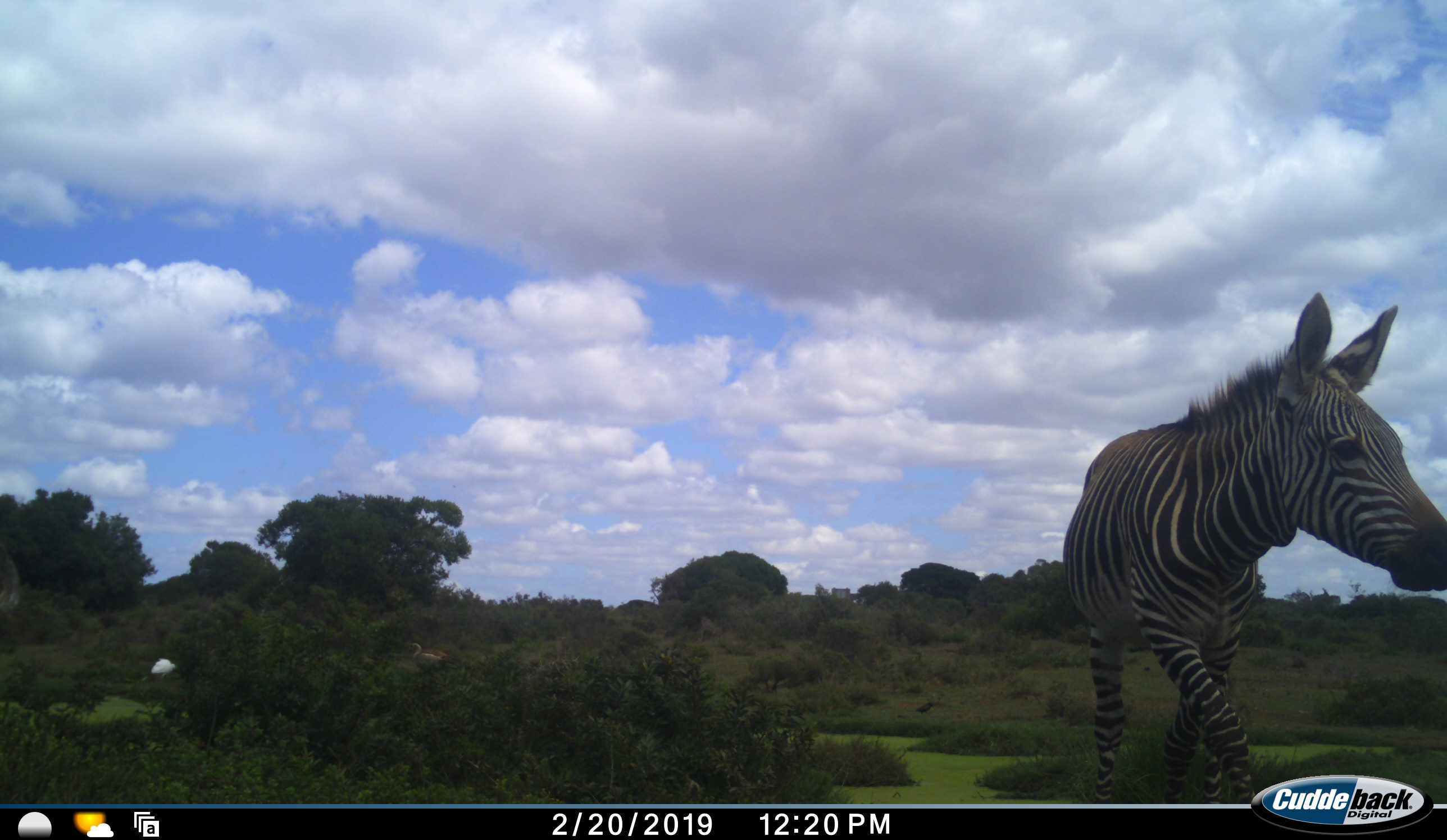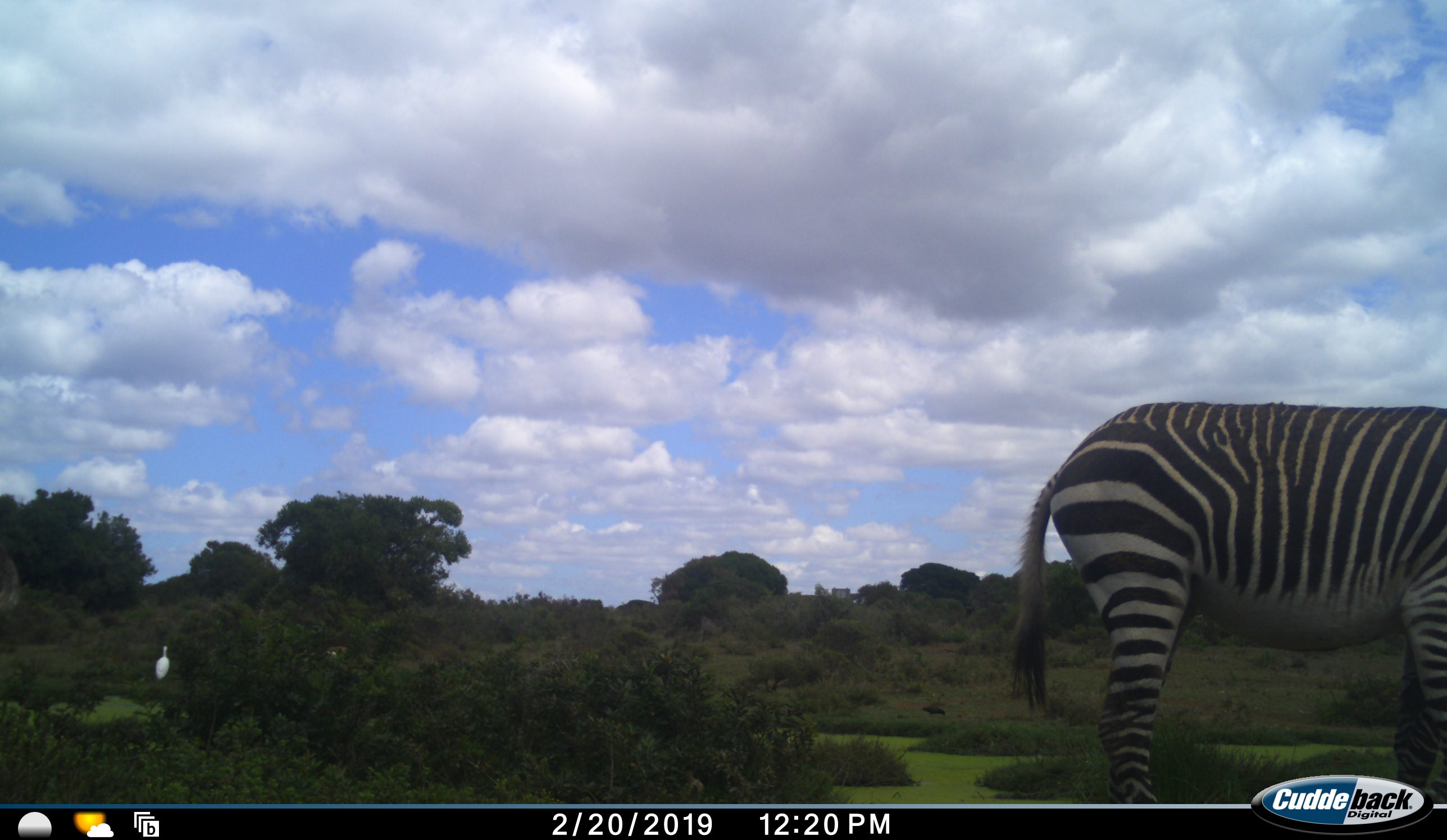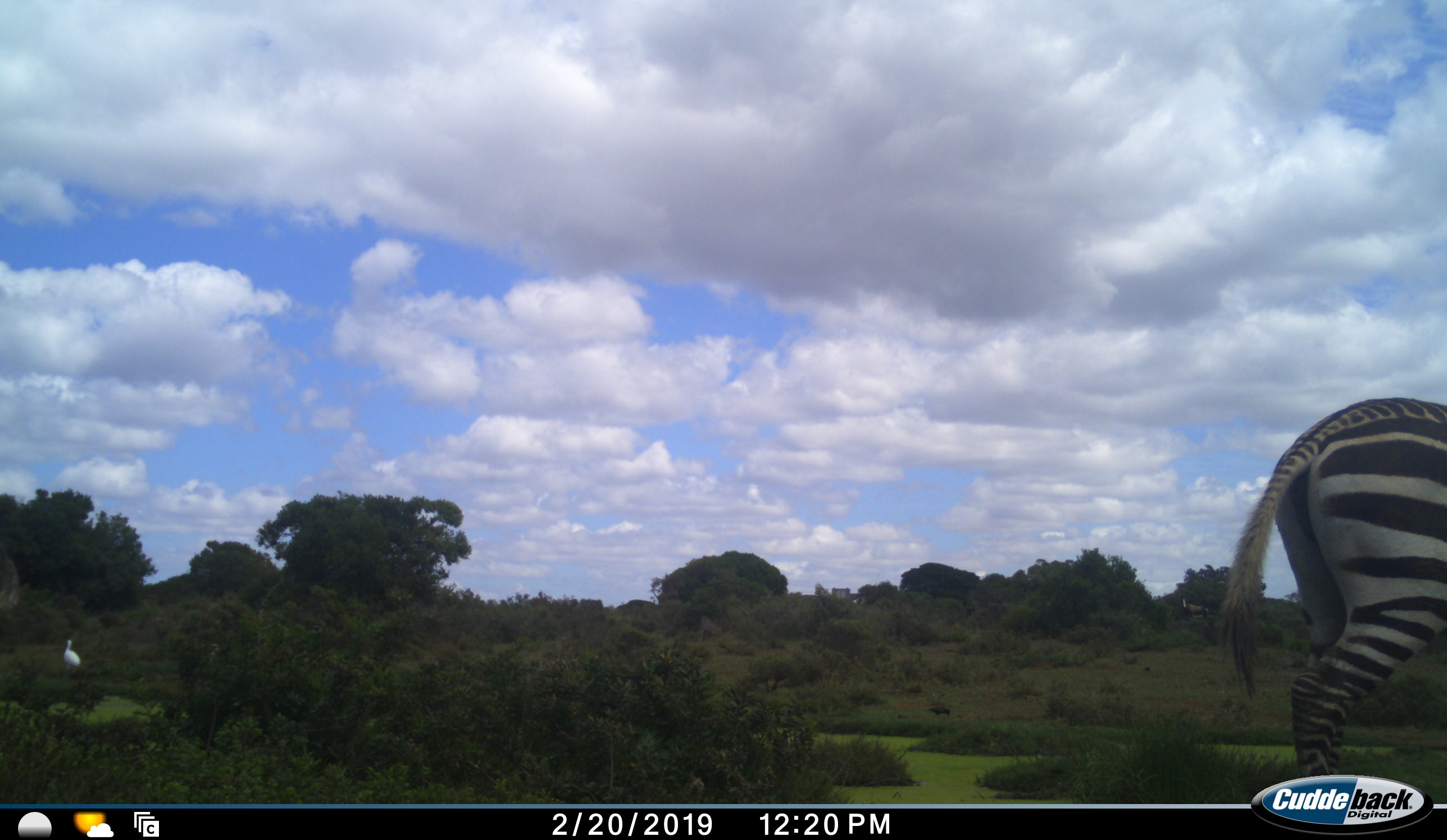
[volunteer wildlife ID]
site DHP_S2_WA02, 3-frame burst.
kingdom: Animalia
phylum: Chordata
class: Mammalia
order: Perissodactyla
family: Equidae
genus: Equus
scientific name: Equus zebra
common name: mountain zebra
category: zebramountain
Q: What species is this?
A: Zebramountain (mountain zebra) (Equus zebra).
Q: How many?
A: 1.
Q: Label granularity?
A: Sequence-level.